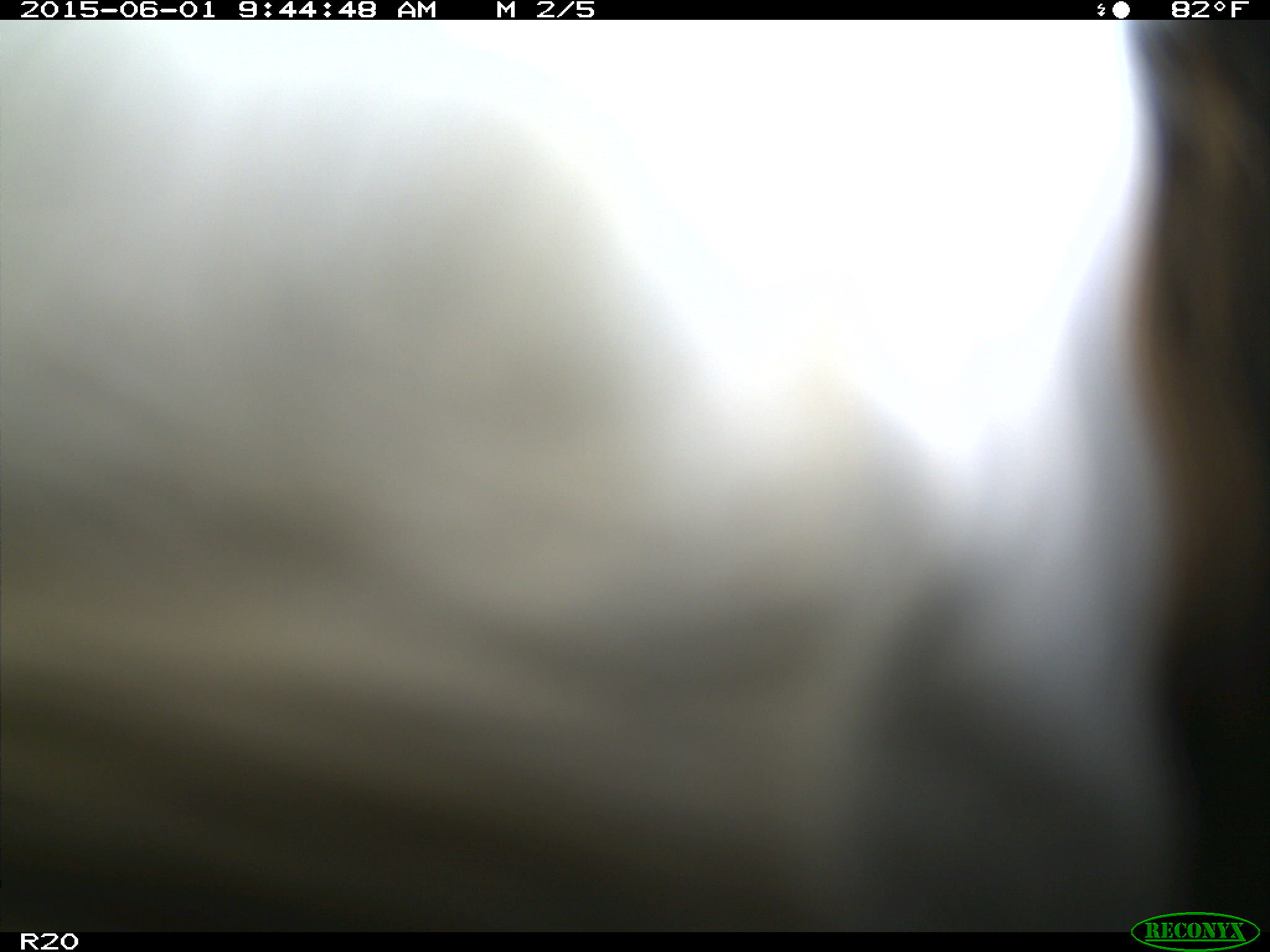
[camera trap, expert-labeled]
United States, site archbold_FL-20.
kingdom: Animalia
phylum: Chordata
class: Mammalia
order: Artiodactyla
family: Bovidae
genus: Bos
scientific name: Bos taurus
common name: domestic cow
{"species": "Bos taurus (domestic cow)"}